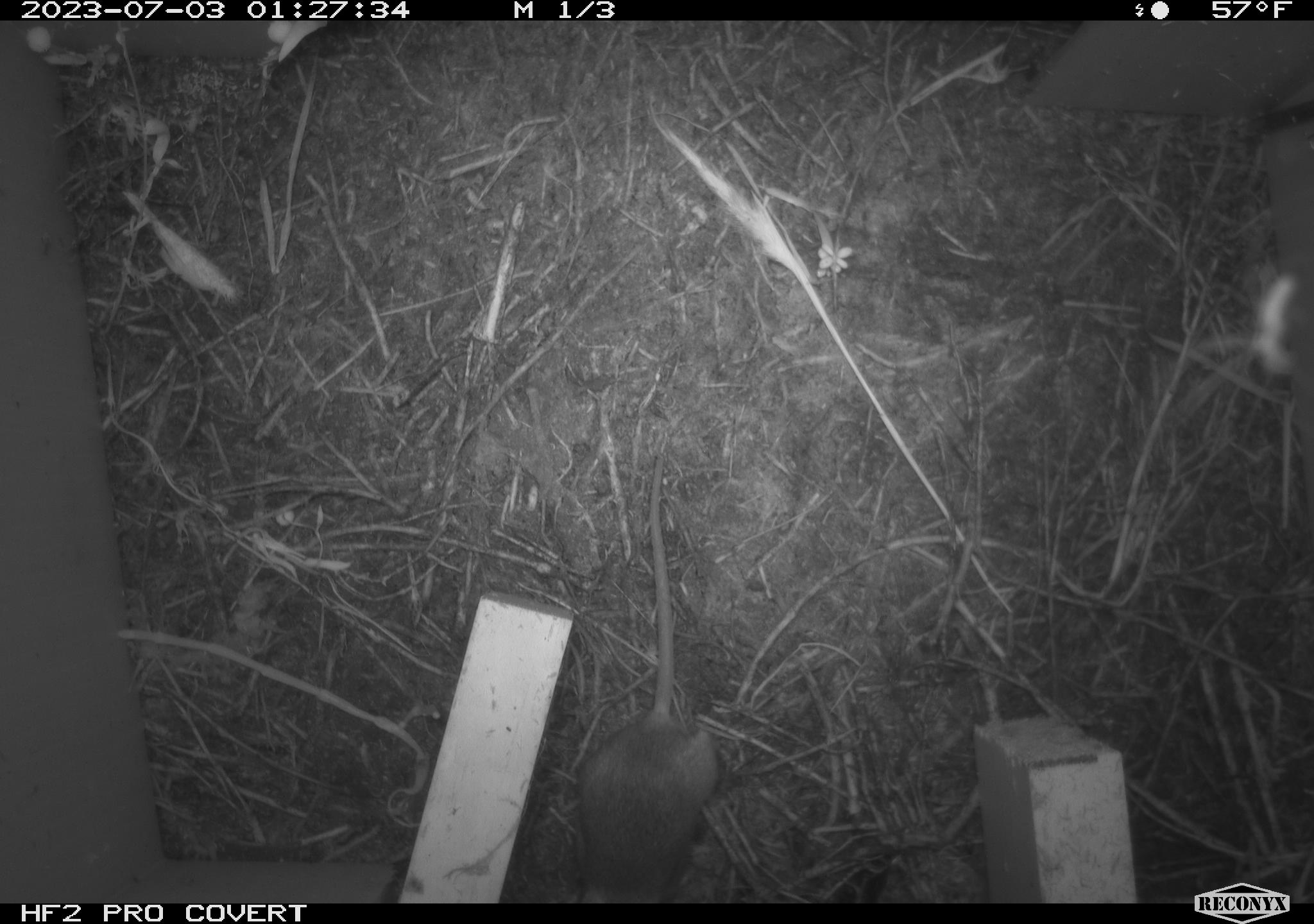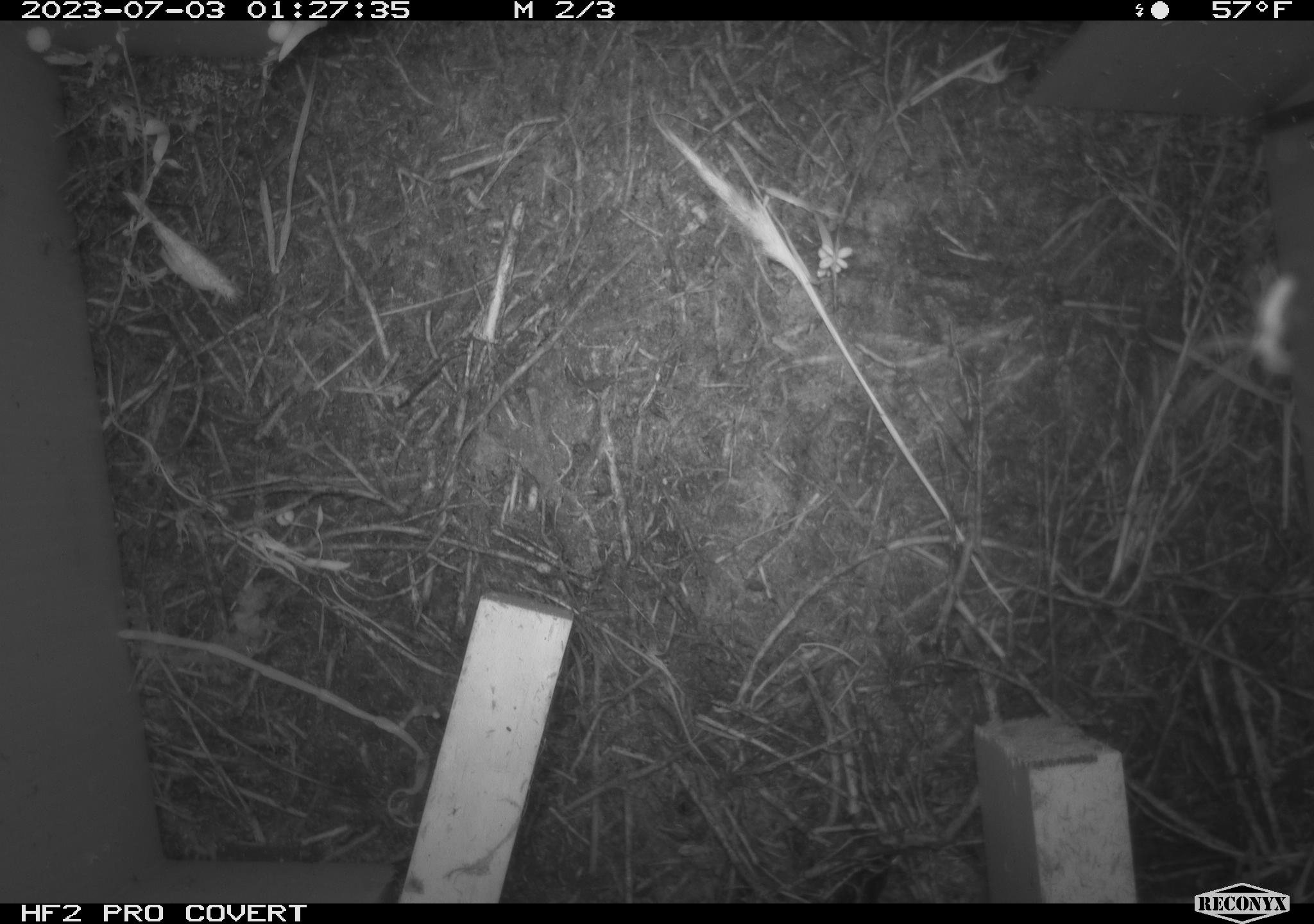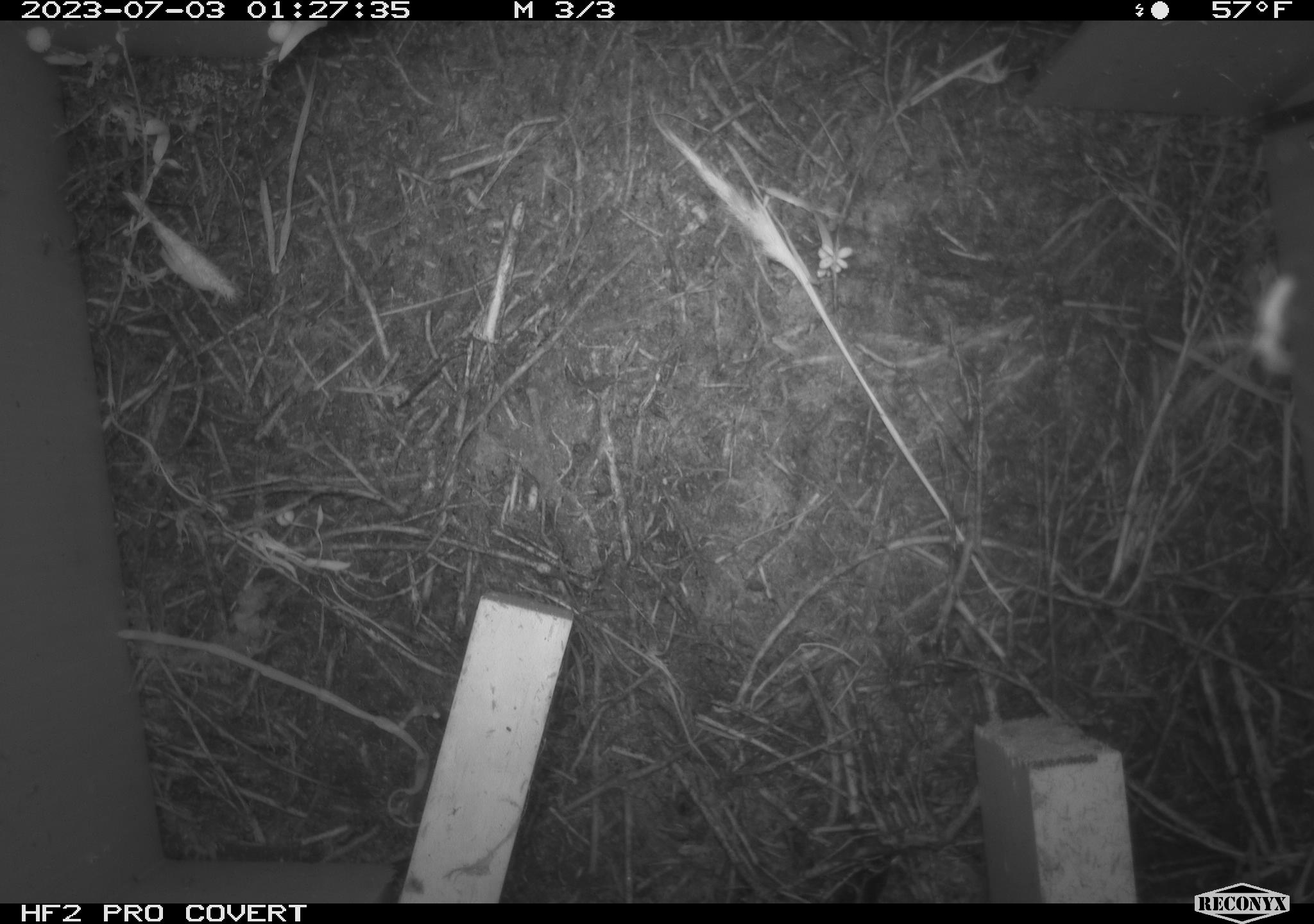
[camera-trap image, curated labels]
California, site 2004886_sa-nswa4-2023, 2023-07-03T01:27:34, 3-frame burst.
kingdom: Animalia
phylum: Chordata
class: Mammalia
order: Rodentia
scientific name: Rodentia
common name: mouse species